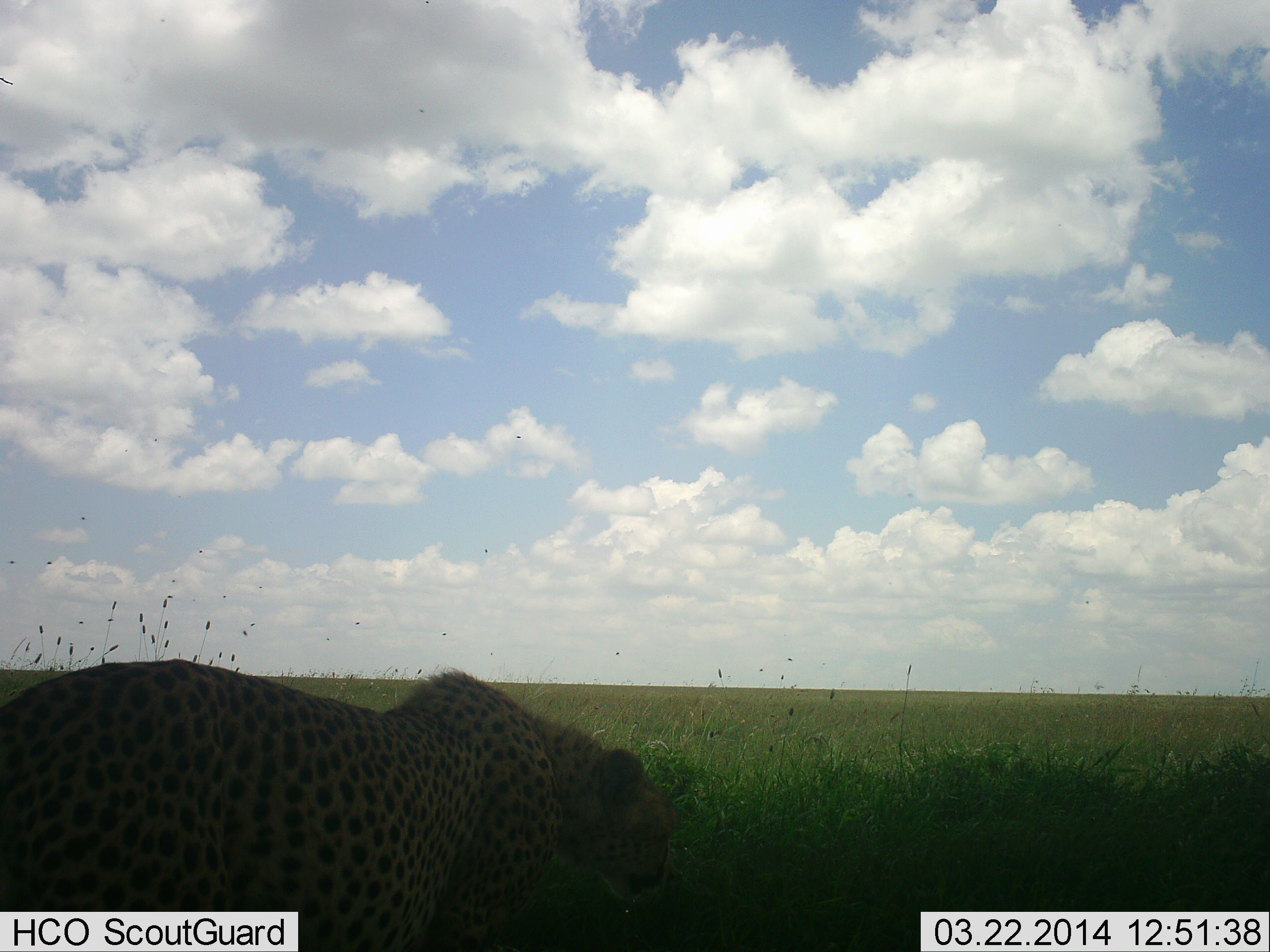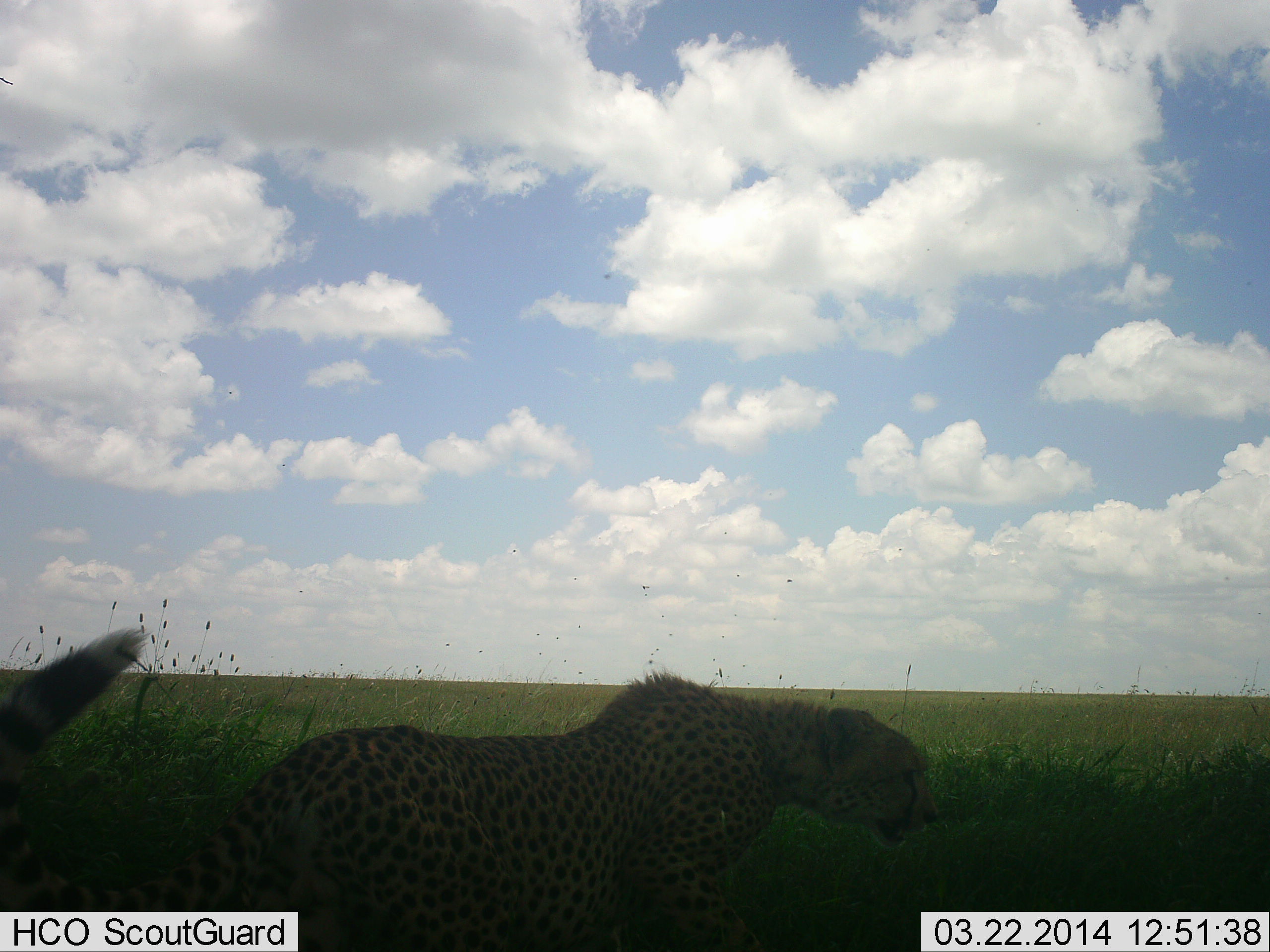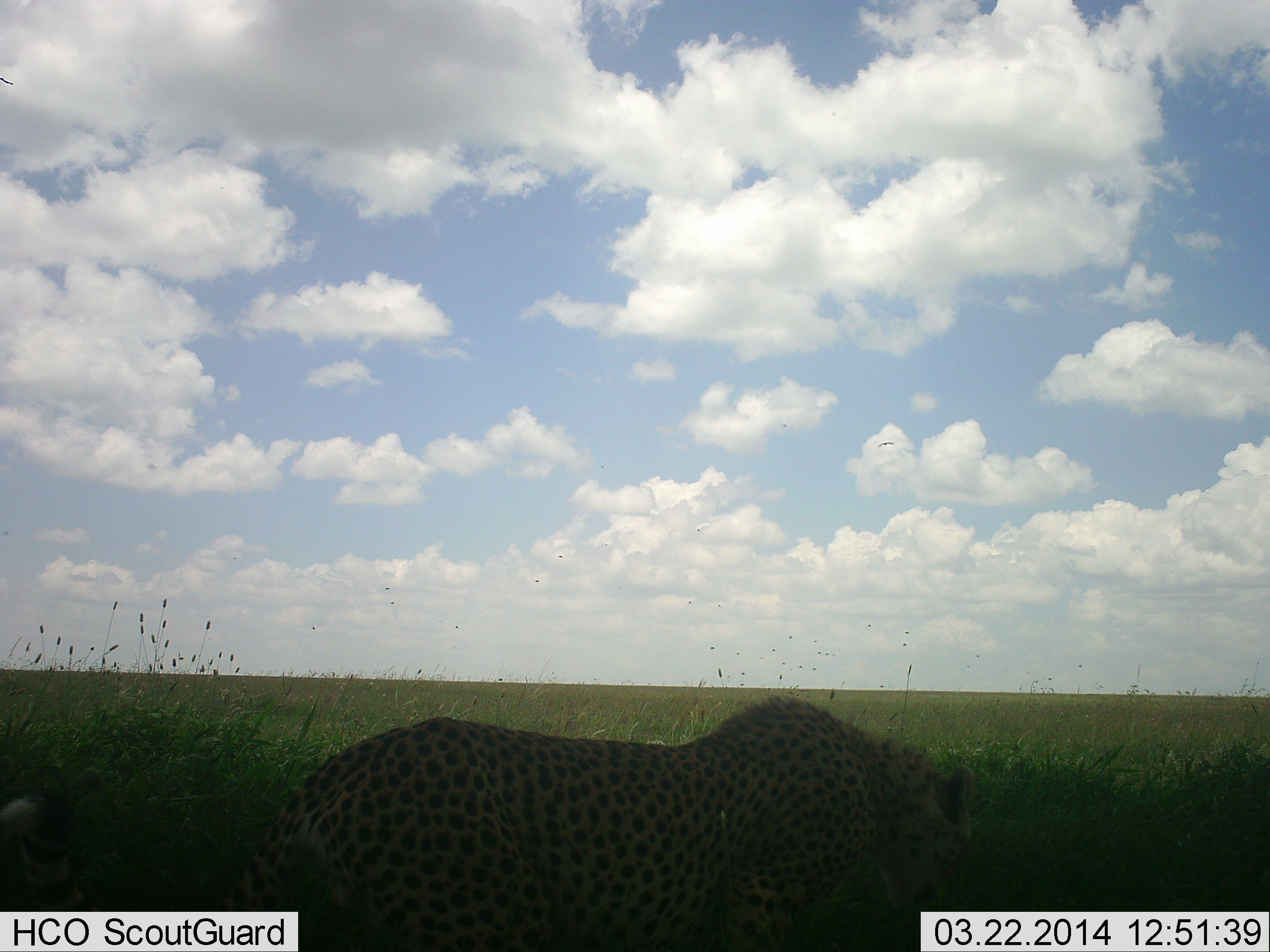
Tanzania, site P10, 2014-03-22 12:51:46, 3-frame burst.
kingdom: Animalia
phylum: Chordata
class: Mammalia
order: Carnivora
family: Felidae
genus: Acinonyx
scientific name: Acinonyx jubatus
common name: cheetah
Cheetah (Acinonyx jubatus), count 1. Behavior (volunteer vote fractions): standing 10%, resting 0%, moving 90%, interacting 0%. Young present (vote fraction): 0%. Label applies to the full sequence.